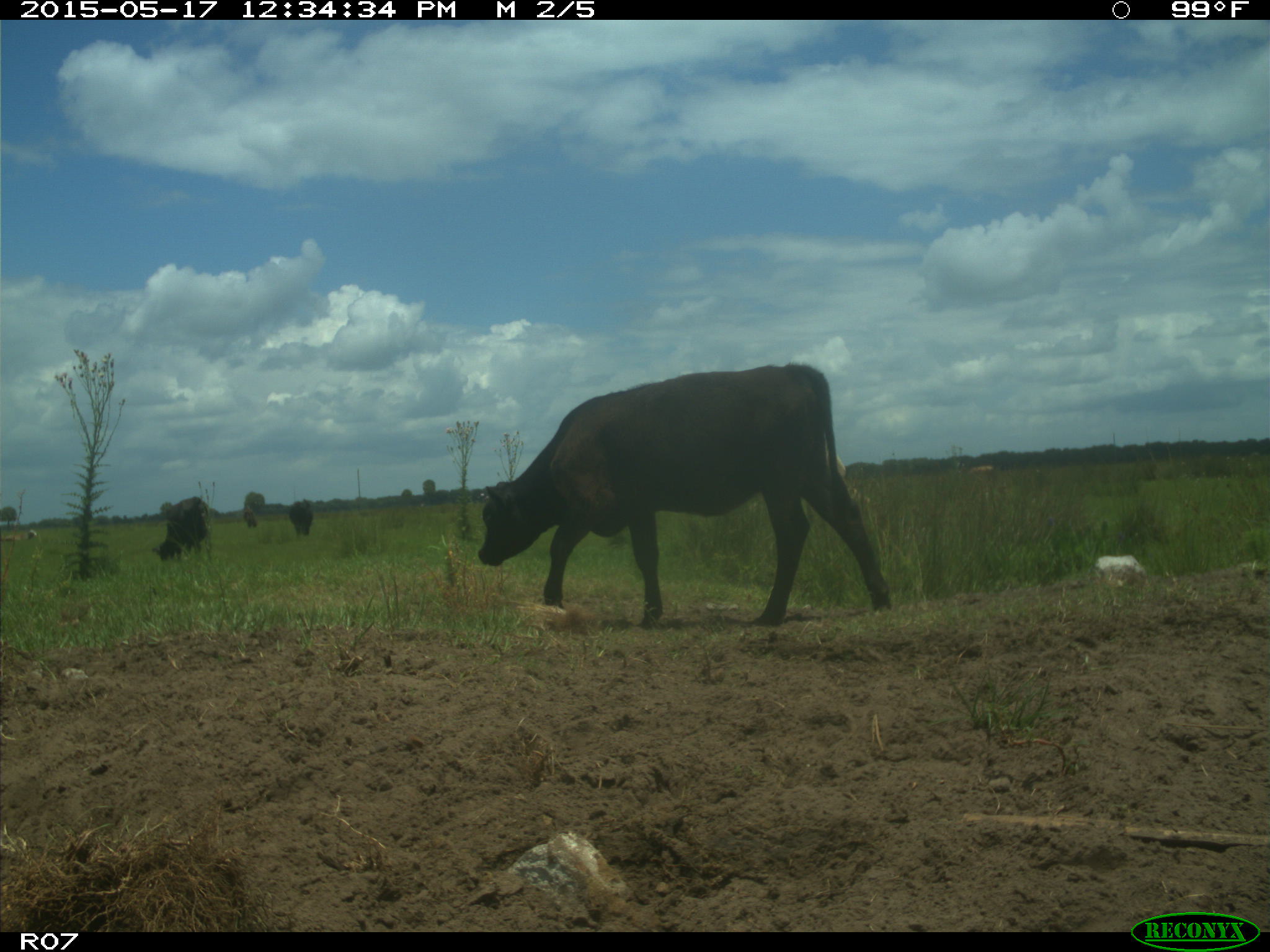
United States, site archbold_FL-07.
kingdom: Animalia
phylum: Chordata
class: Mammalia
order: Artiodactyla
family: Bovidae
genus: Bos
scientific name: Bos taurus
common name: domestic cow